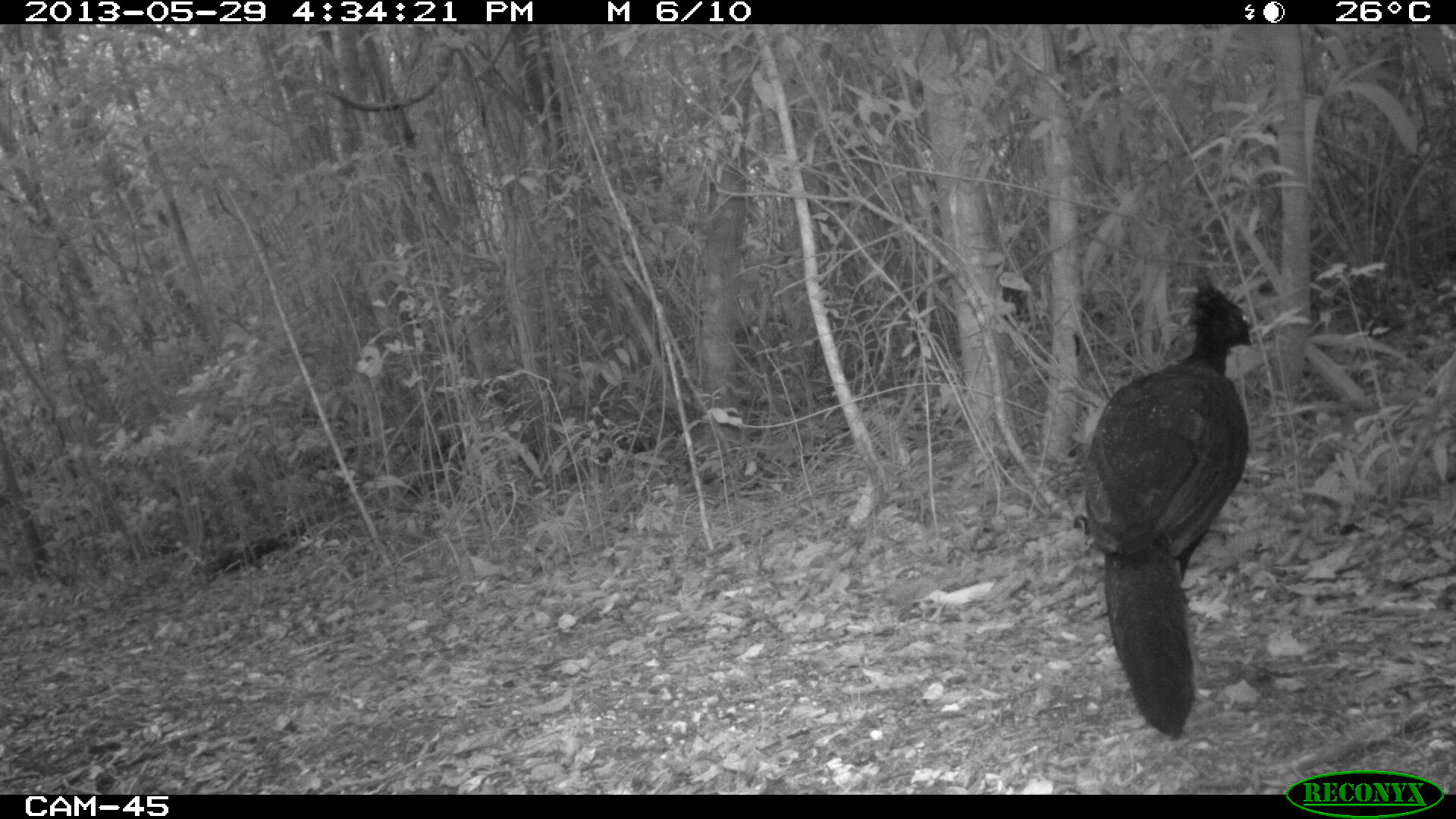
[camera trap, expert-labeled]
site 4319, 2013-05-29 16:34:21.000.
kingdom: Animalia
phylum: Chordata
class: Aves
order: Galliformes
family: Cracidae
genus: Crax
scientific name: Crax rubra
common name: great curassow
Crax rubra (great curassow), count 1, sex male.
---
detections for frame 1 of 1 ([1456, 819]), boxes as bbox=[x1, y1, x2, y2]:
crax rubra: bbox=[1071, 258, 1259, 742]